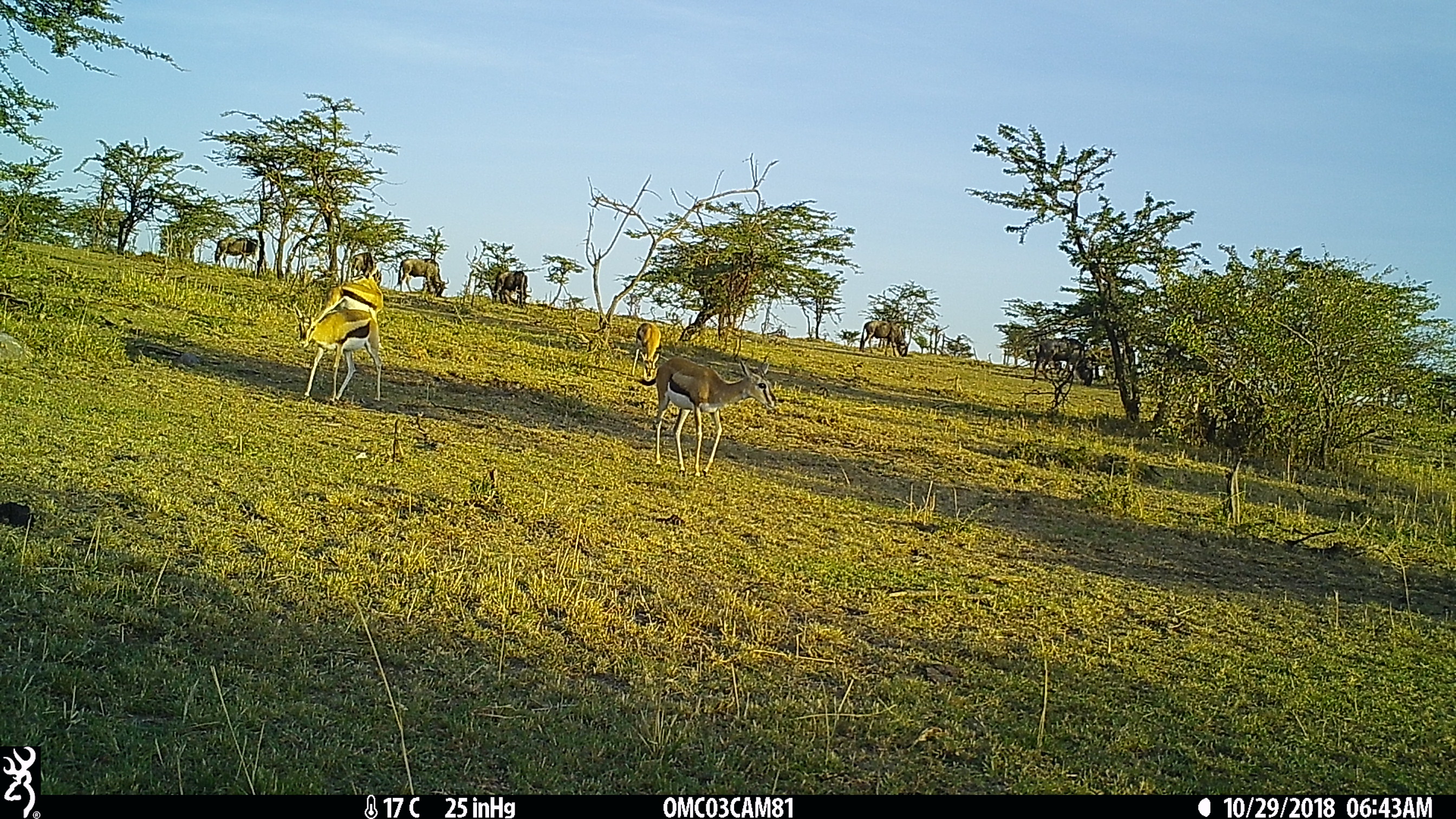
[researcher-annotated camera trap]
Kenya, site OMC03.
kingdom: Animalia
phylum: Chordata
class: Mammalia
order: Artiodactyla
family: Bovidae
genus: Connochaetes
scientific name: Connochaetes taurinus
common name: blue wildebeest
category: wildebeest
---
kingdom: Animalia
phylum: Chordata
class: Mammalia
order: Artiodactyla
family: Bovidae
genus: Eudorcas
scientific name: Eudorcas thomsonii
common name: thomon's gazelle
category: gazelle thomsons